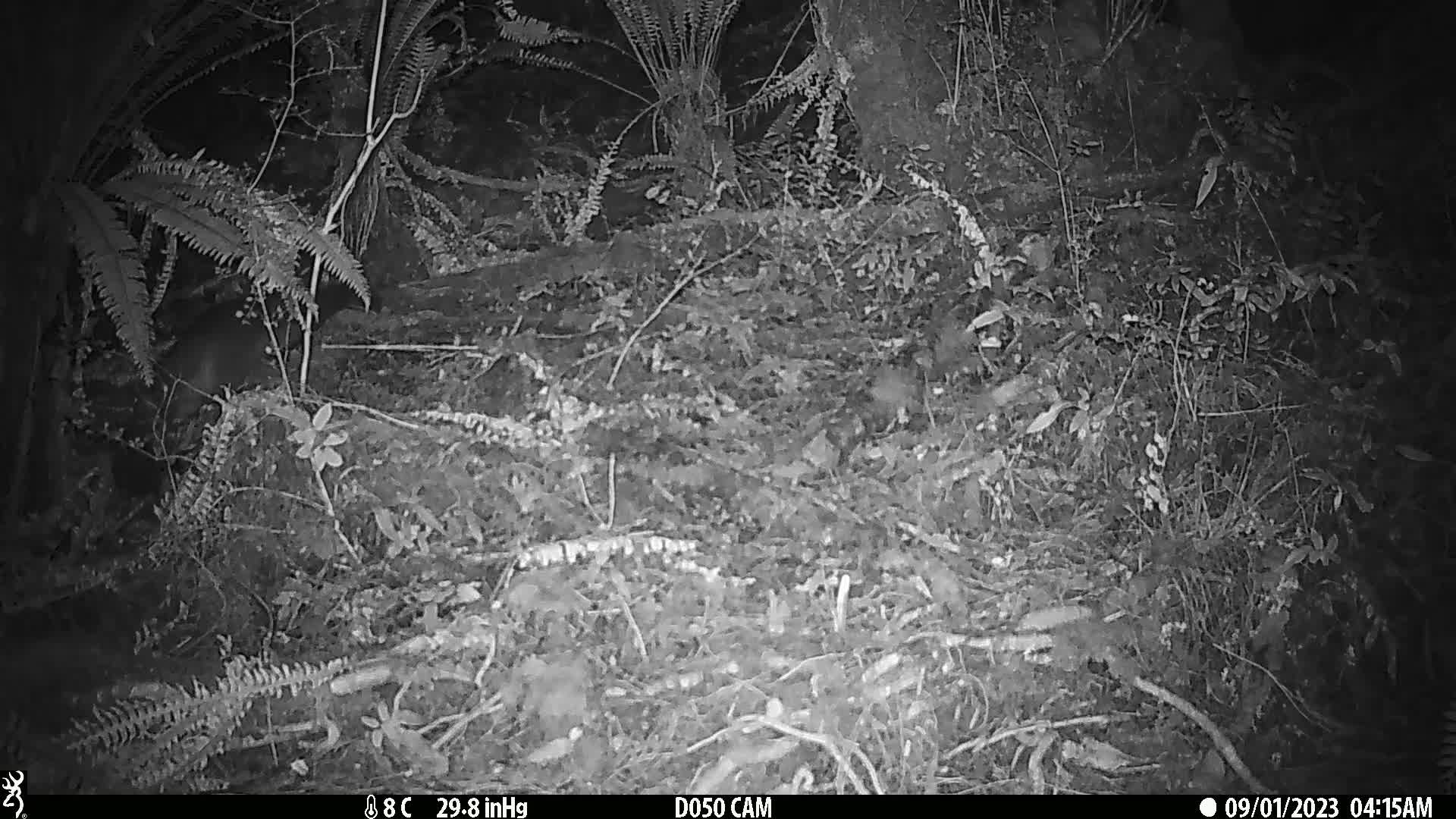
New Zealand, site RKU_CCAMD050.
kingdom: Animalia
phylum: Chordata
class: Mammalia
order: Diprotodontia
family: Phalangeridae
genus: Trichosurus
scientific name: Trichosurus vulpecula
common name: common brushtail possum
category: possum